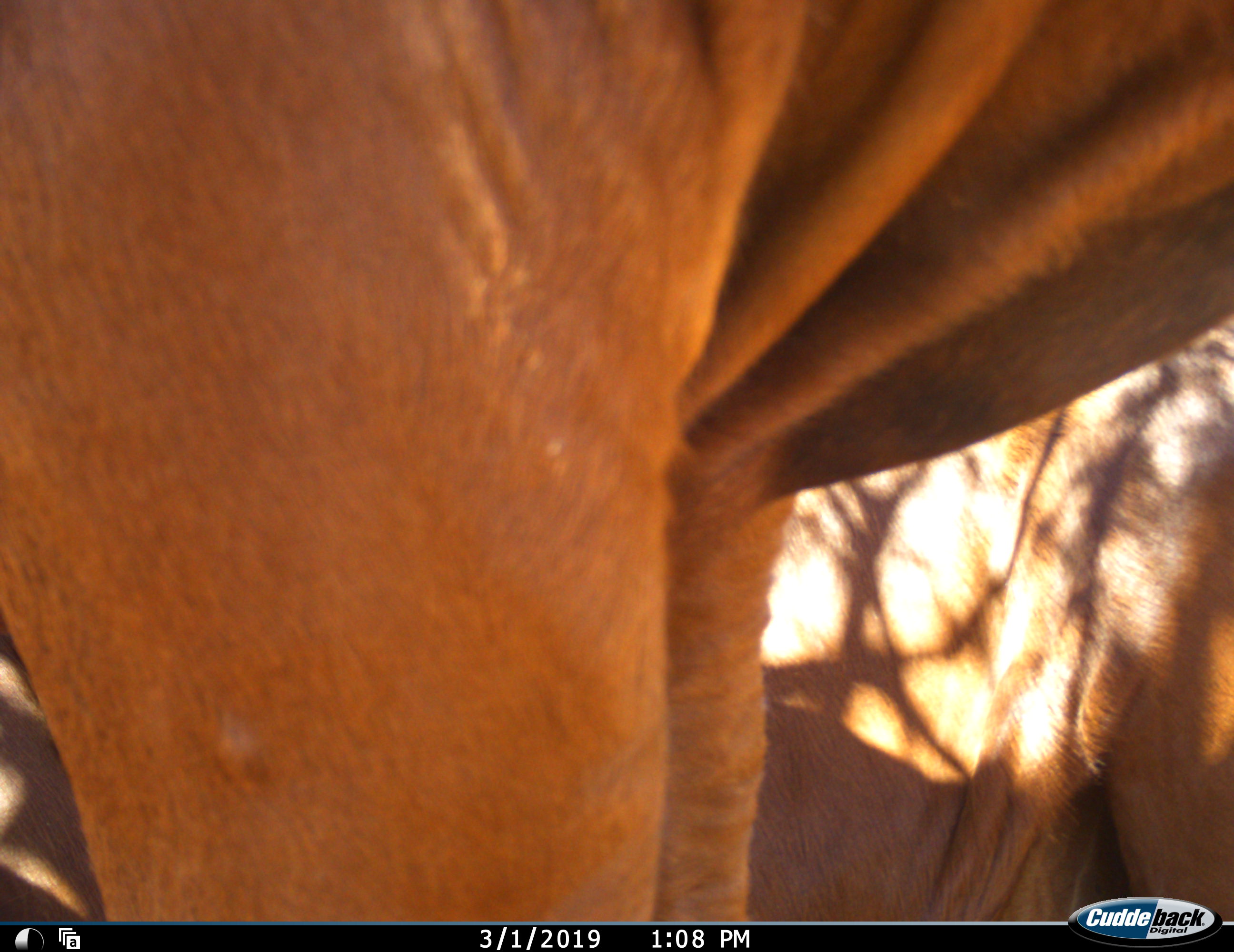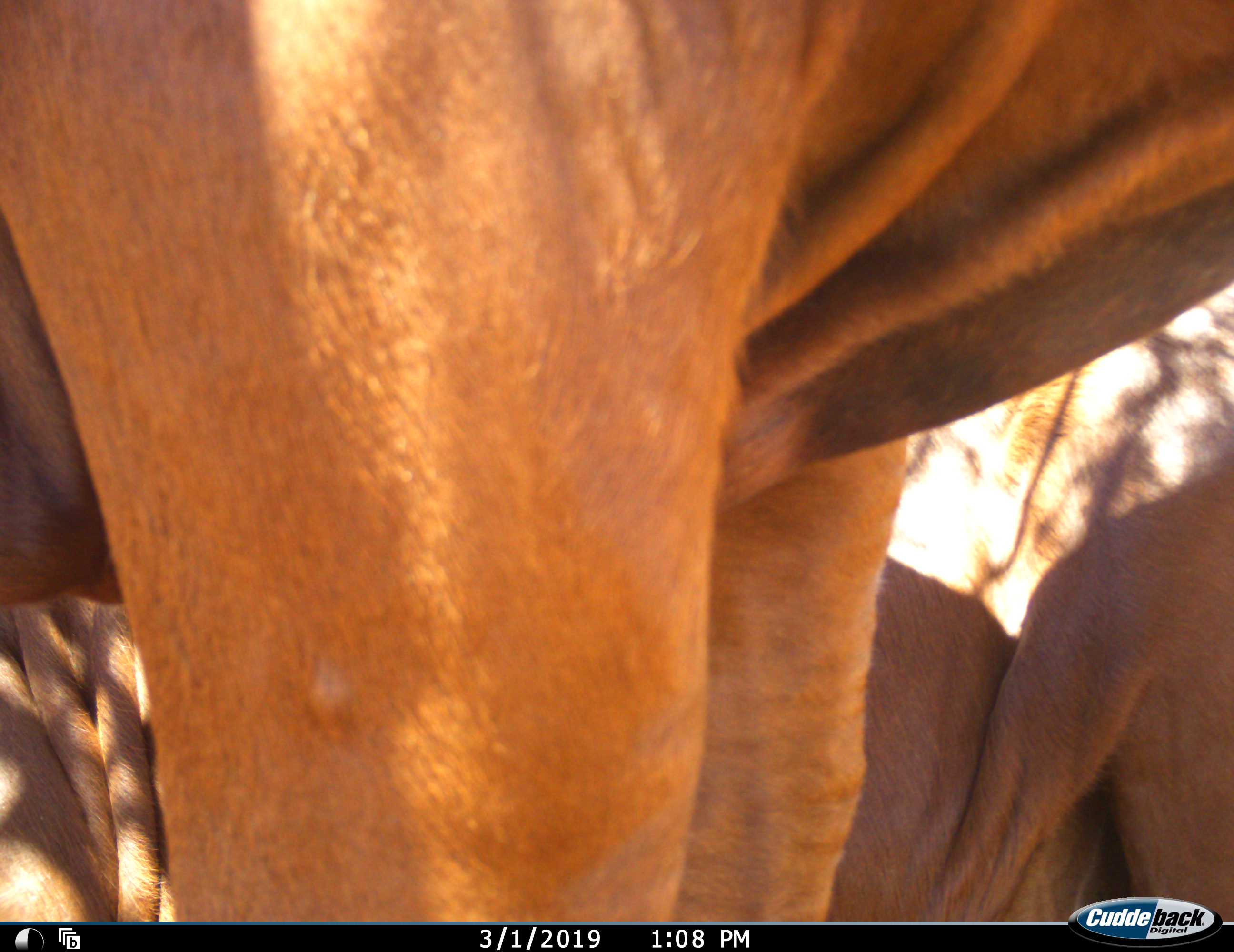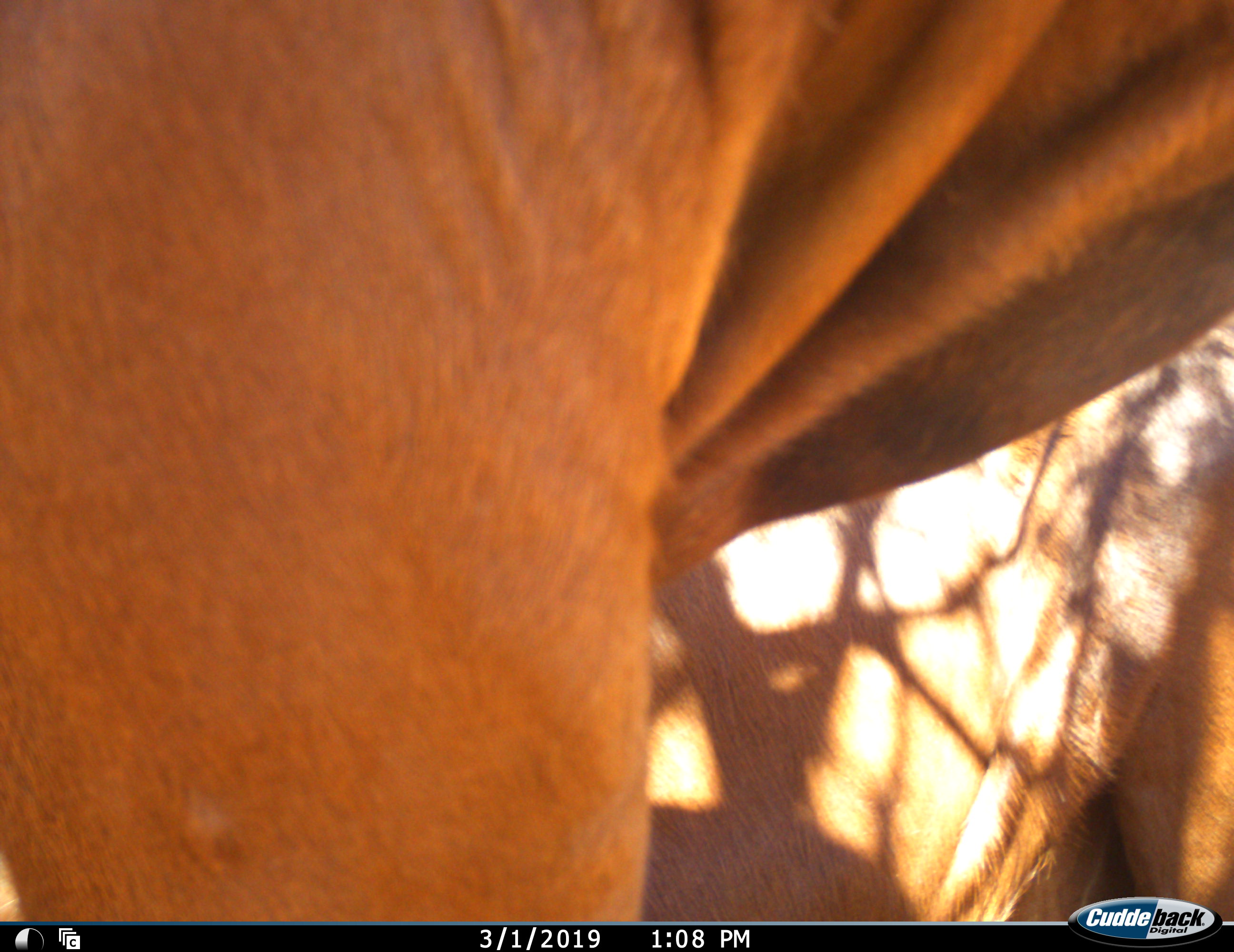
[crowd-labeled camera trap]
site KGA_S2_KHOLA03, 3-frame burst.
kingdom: Animalia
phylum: Chordata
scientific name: Vertebrata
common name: domestic animal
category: domesticanimal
Domesticanimal (domestic animal) (Vertebrata), count 2. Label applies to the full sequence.